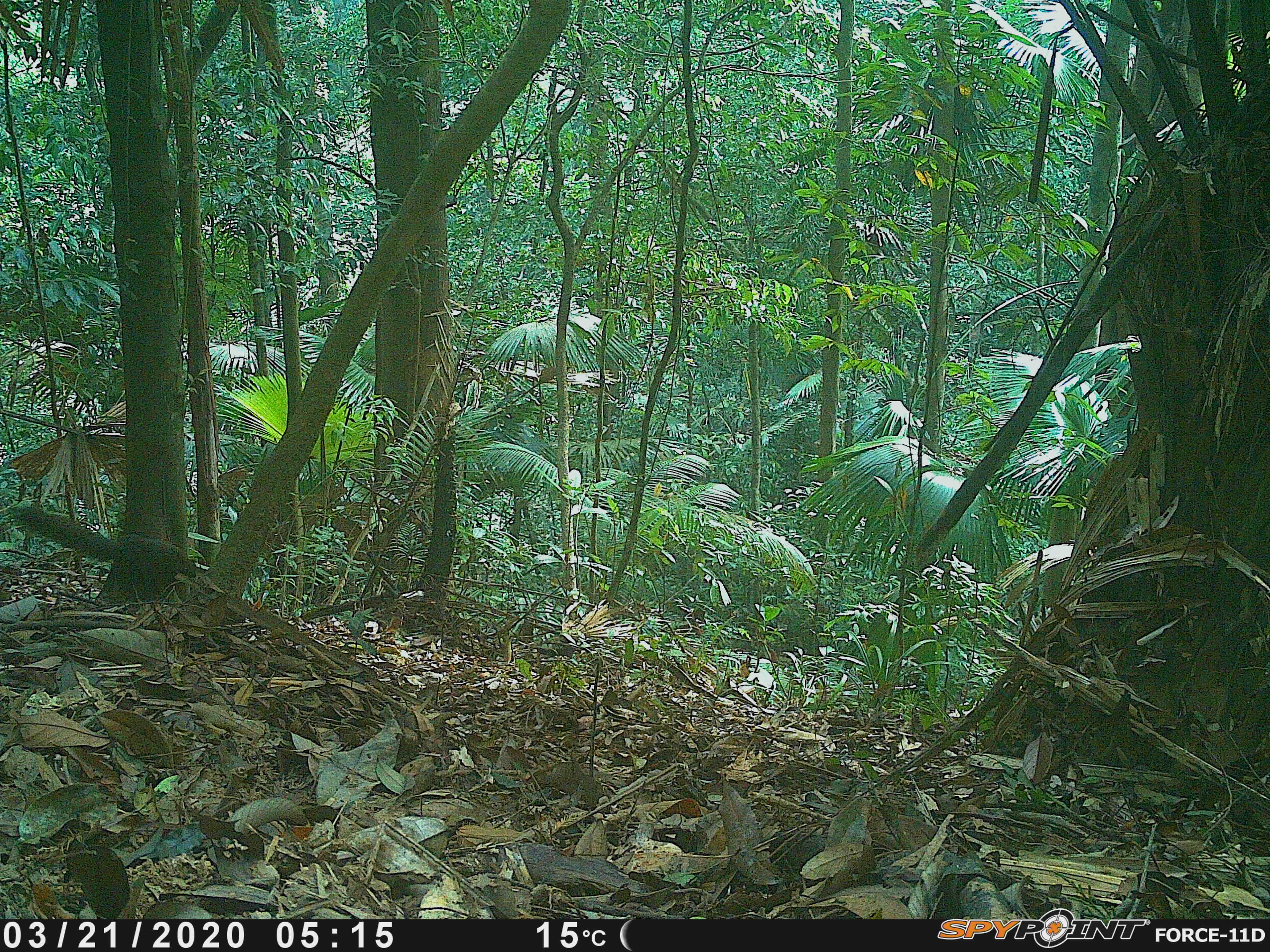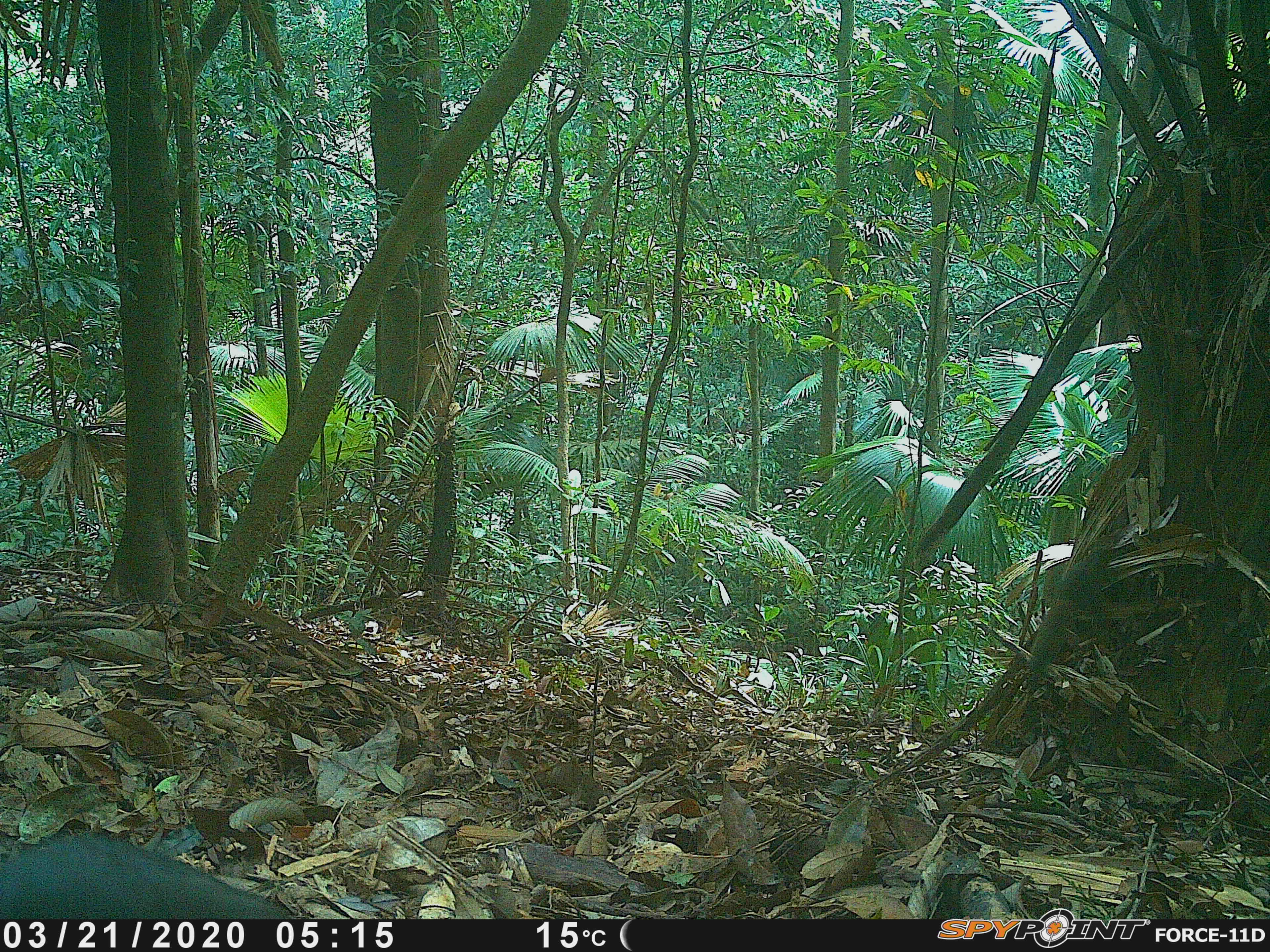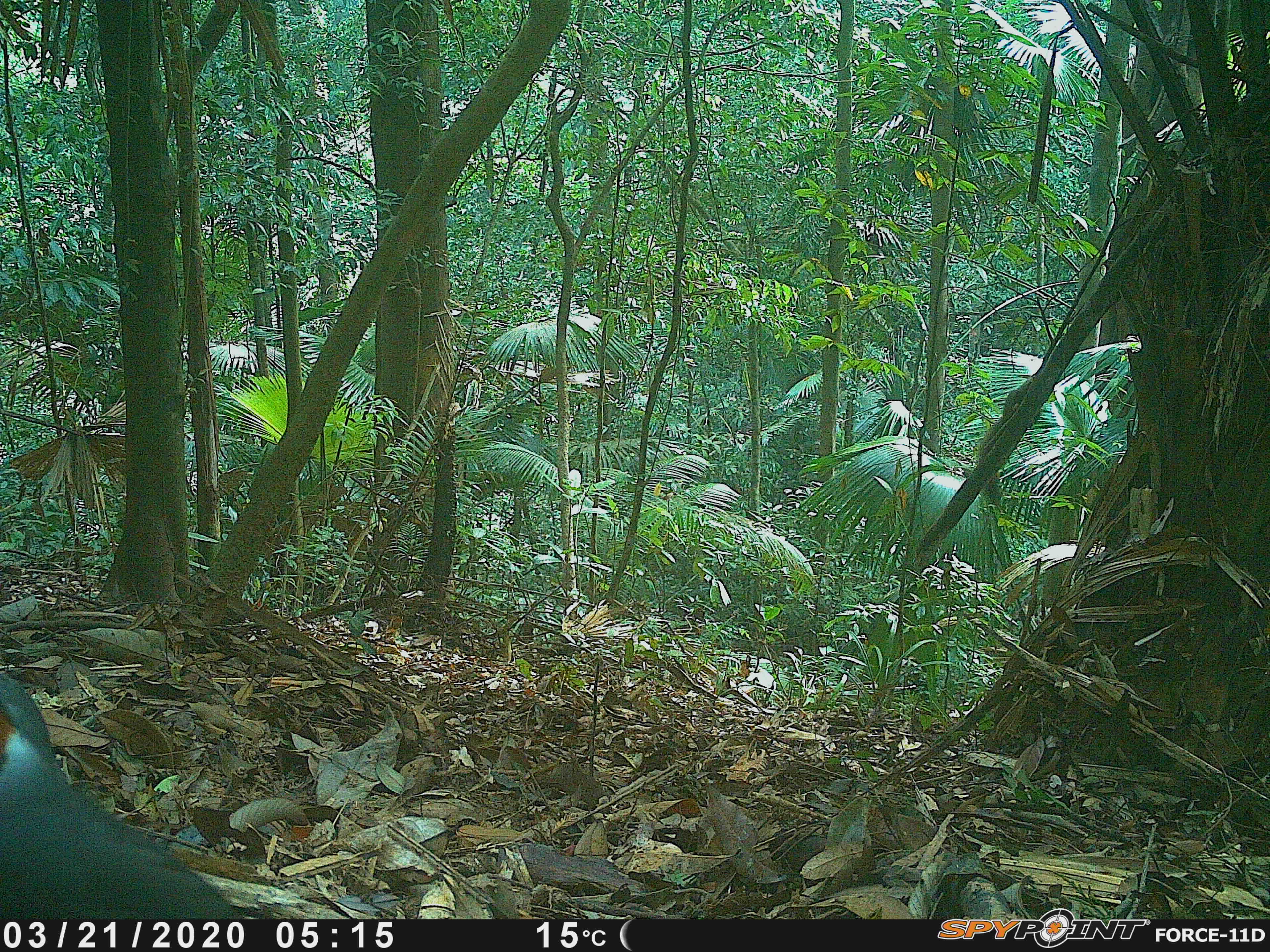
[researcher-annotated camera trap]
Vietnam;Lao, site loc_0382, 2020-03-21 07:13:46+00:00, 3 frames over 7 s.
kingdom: Animalia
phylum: Chordata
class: Mammalia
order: Rodentia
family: Sciuridae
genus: Sciurus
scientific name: Sciurus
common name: squirrel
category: unidentified squirrel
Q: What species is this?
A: Unidentified squirrel (squirrel) (Sciurus).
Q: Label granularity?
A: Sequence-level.